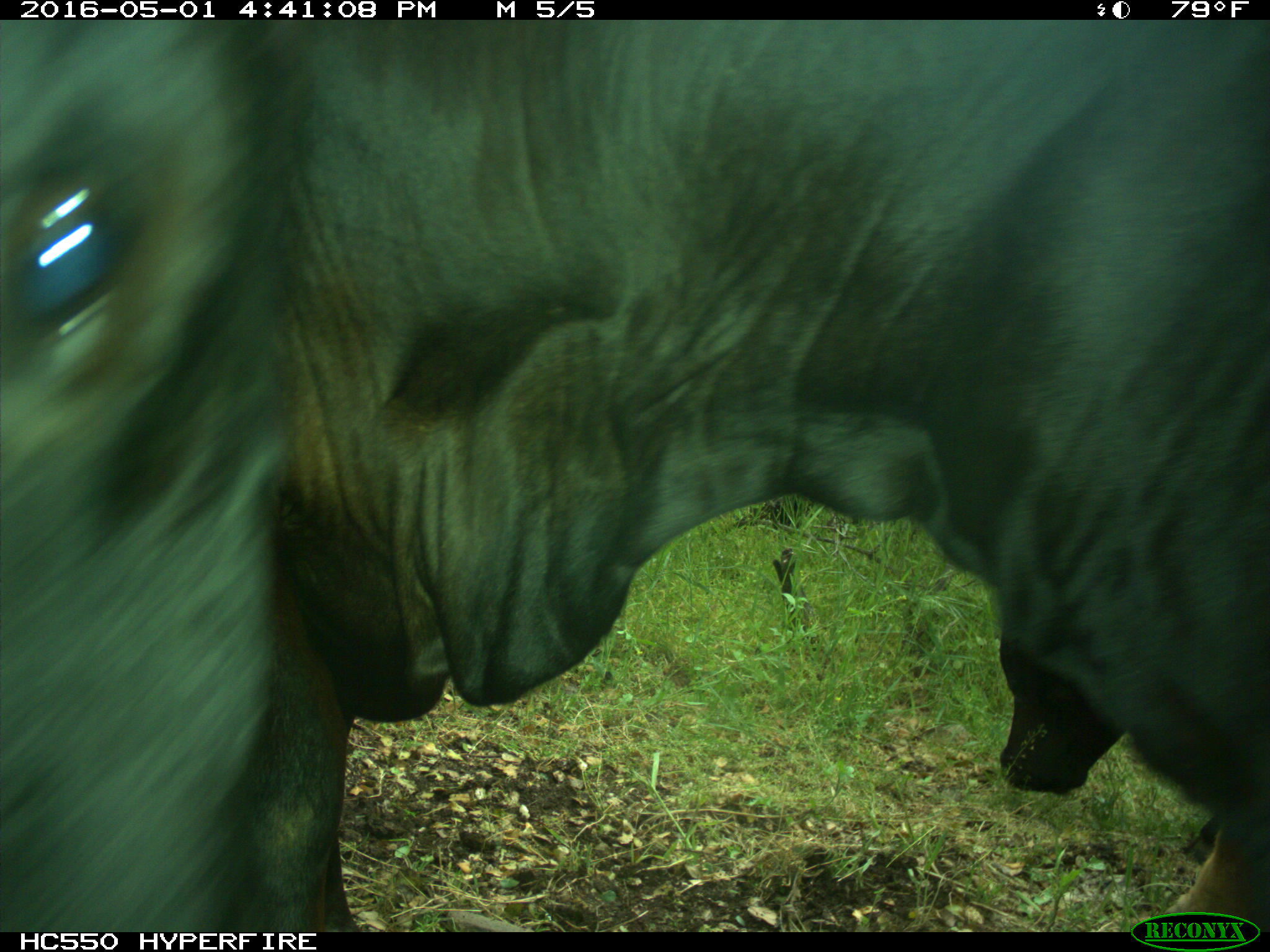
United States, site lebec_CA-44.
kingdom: Animalia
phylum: Chordata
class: Mammalia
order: Artiodactyla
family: Bovidae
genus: Bos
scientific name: Bos taurus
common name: domestic cow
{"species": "Bos taurus (domestic cow)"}